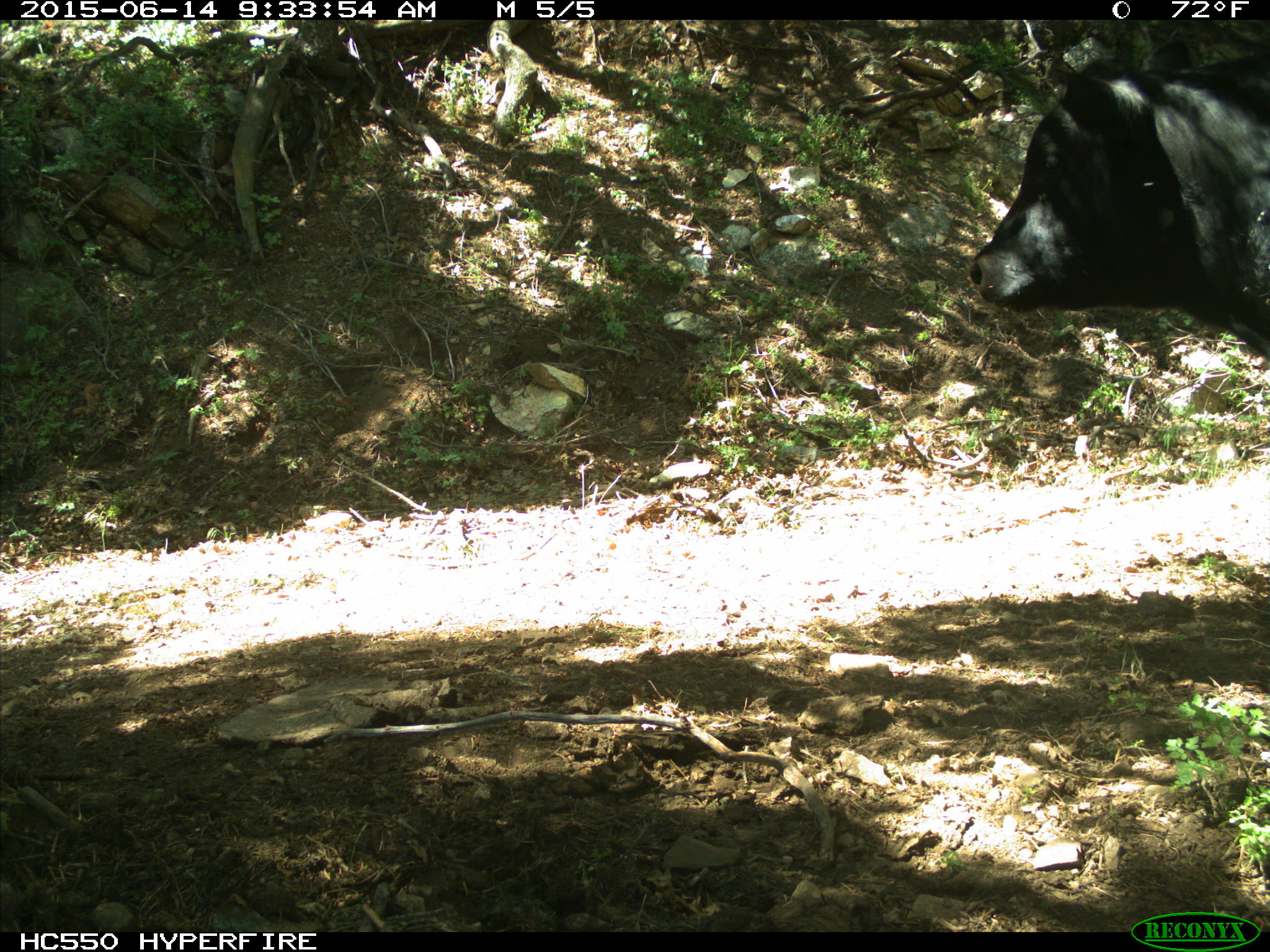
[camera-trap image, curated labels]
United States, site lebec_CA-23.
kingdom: Animalia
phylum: Chordata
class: Mammalia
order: Artiodactyla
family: Bovidae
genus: Bos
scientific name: Bos taurus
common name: domestic cow